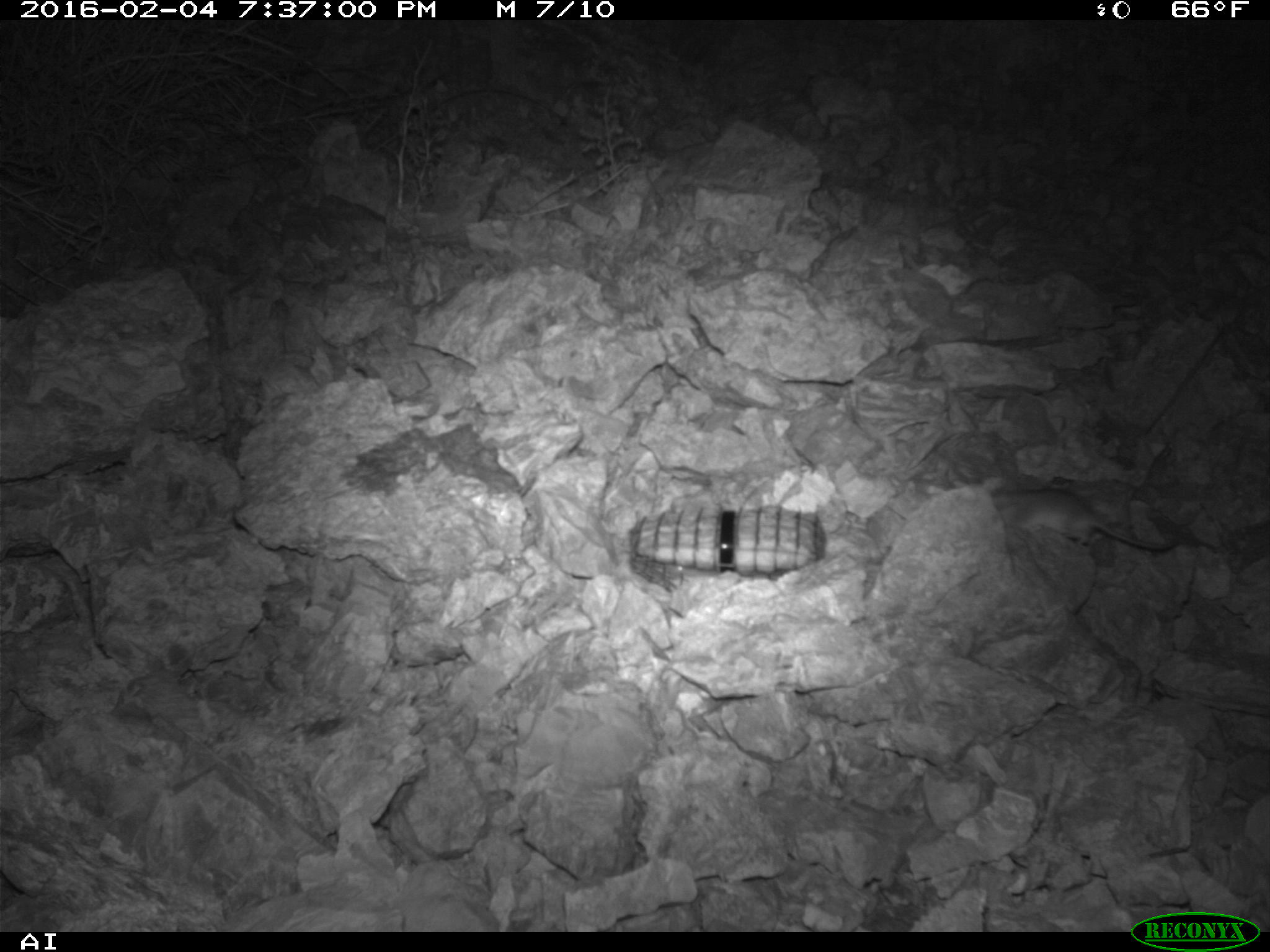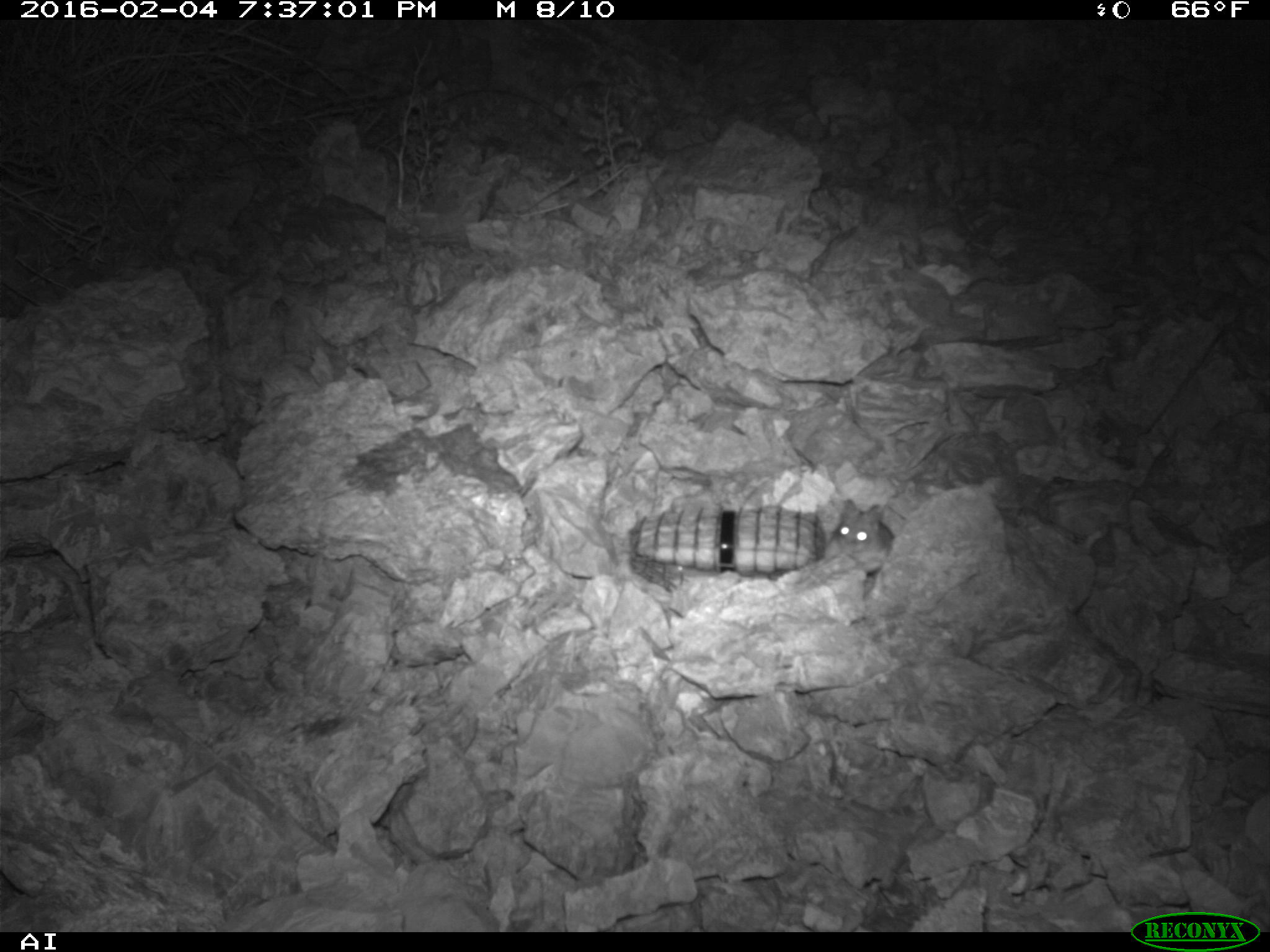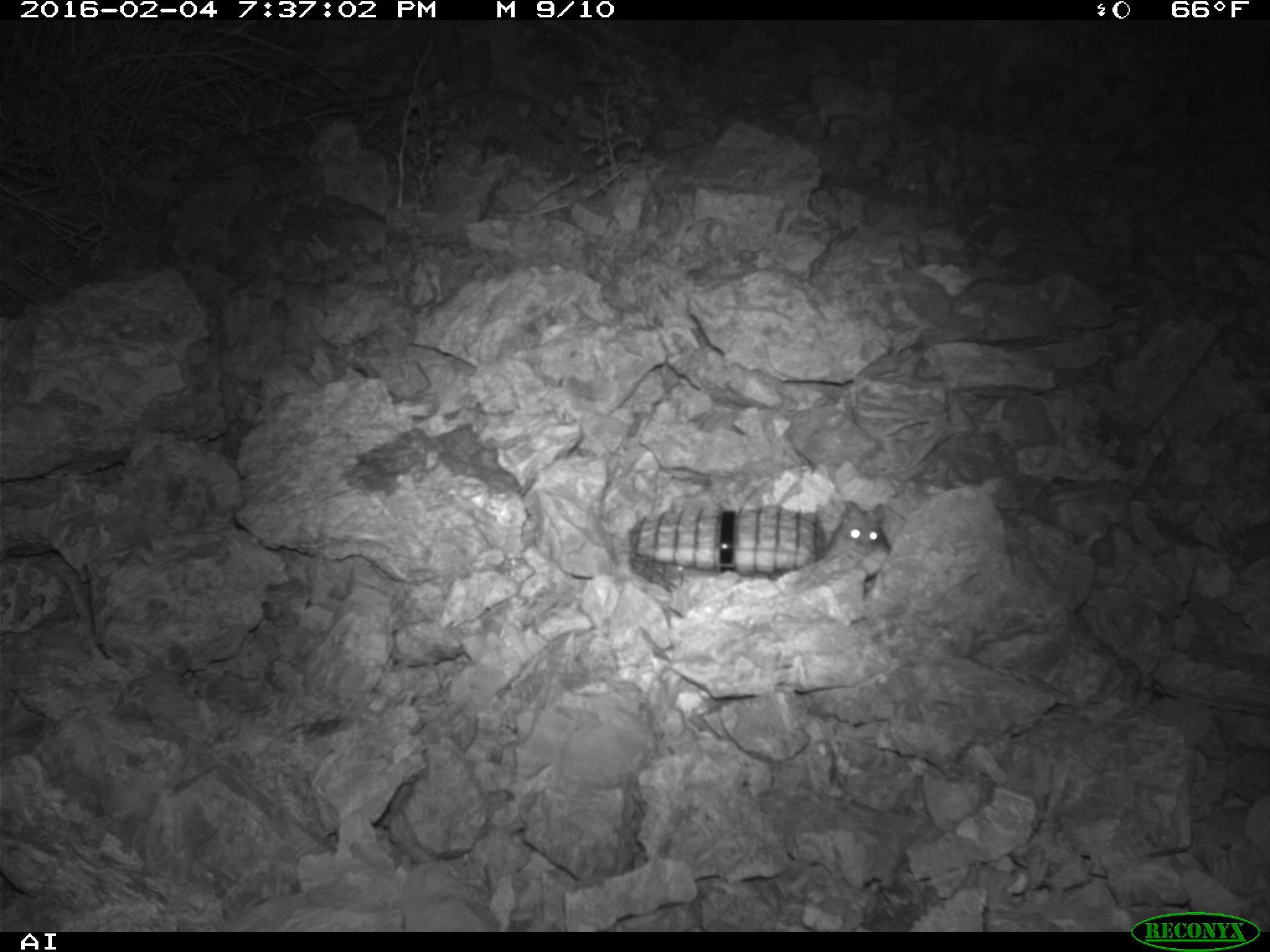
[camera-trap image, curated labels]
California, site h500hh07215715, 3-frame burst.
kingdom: Animalia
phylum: Chordata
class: Mammalia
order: Rodentia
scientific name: Rodentia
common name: rodent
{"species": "rodent (Rodentia)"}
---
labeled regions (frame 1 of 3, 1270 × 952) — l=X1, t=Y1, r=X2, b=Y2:
rodent: l=989, t=490, r=1177, b=552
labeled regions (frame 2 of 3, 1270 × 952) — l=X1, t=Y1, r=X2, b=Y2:
rodent: l=832, t=498, r=894, b=575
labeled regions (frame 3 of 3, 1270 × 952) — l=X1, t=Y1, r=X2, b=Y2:
rodent: l=824, t=500, r=891, b=580